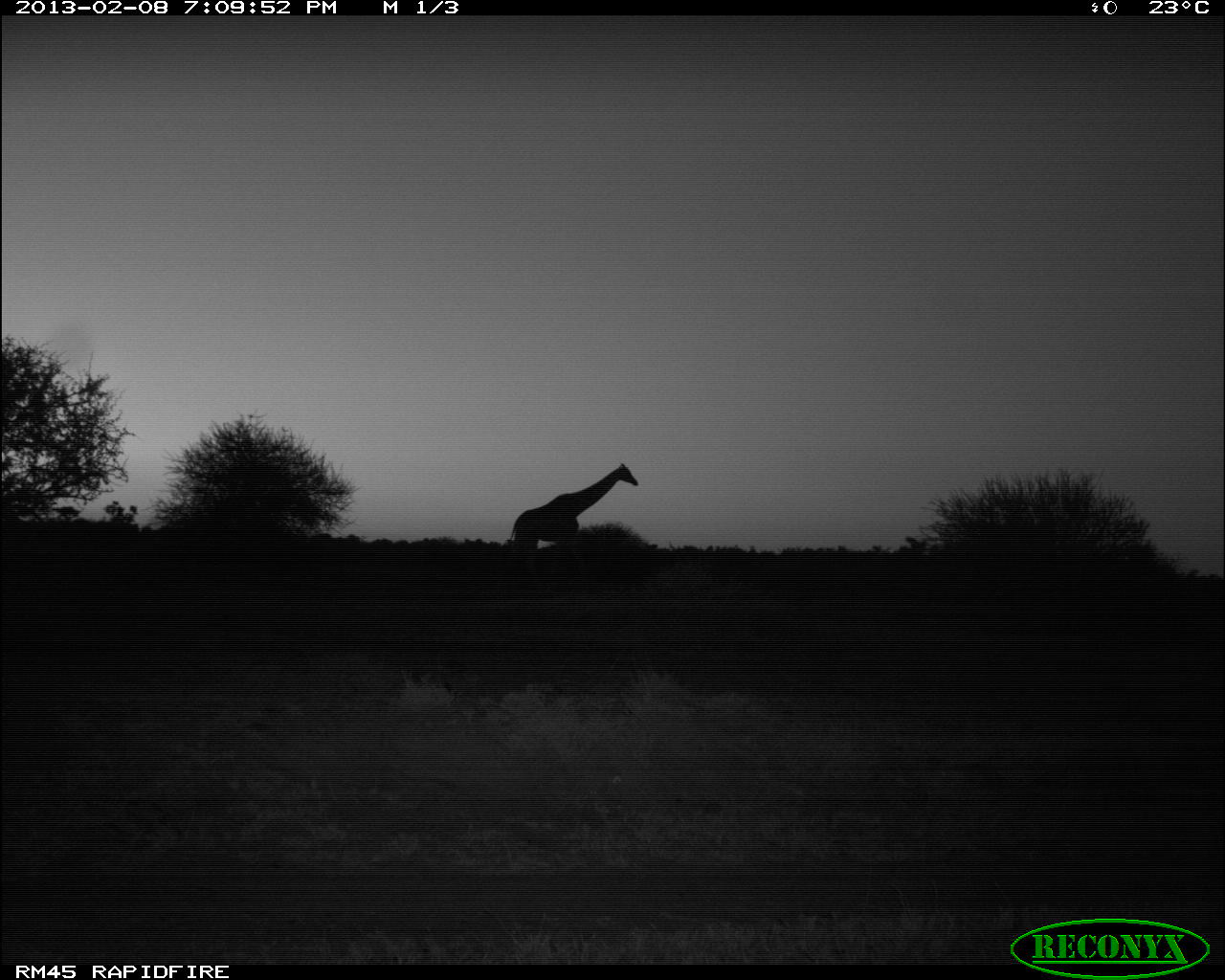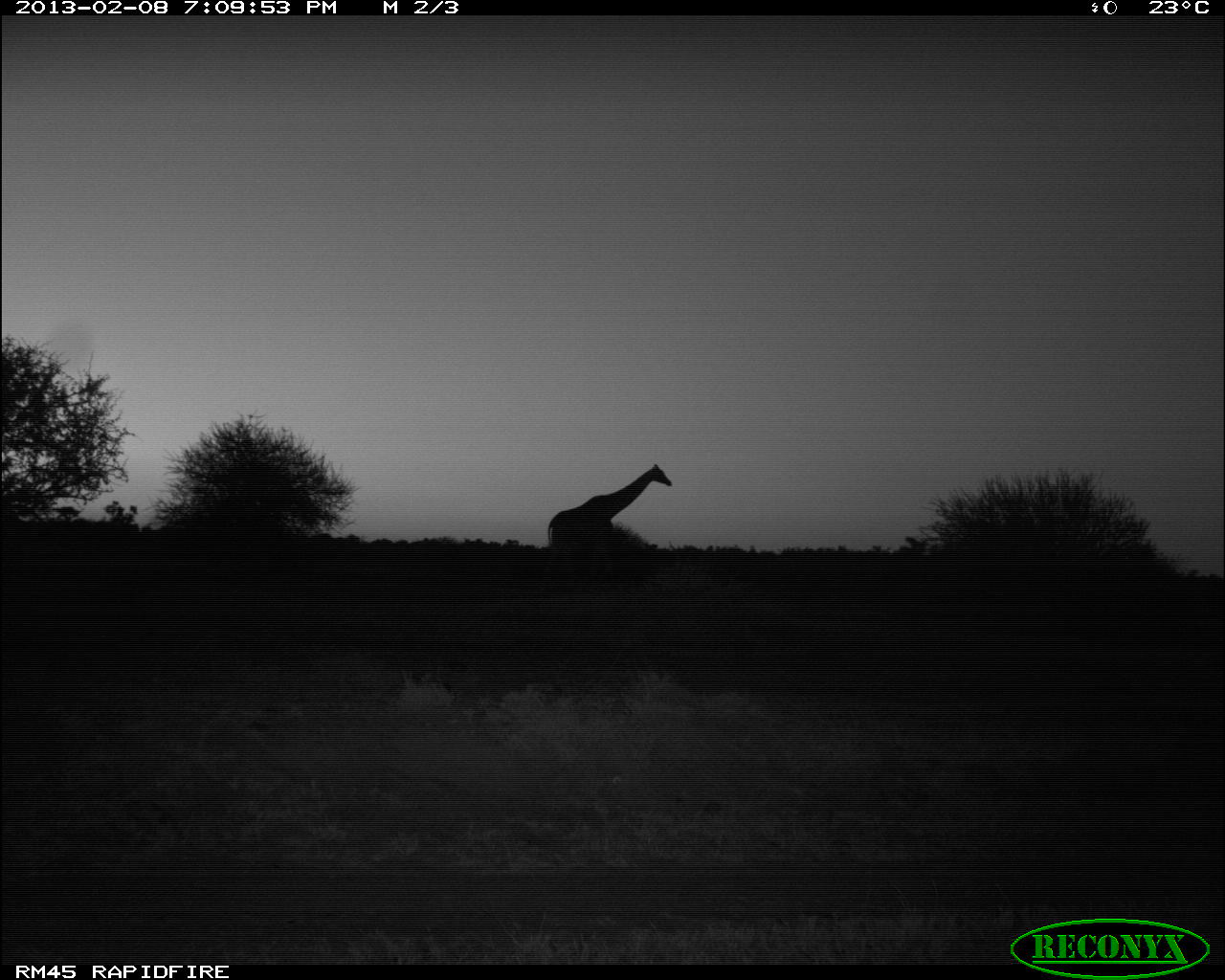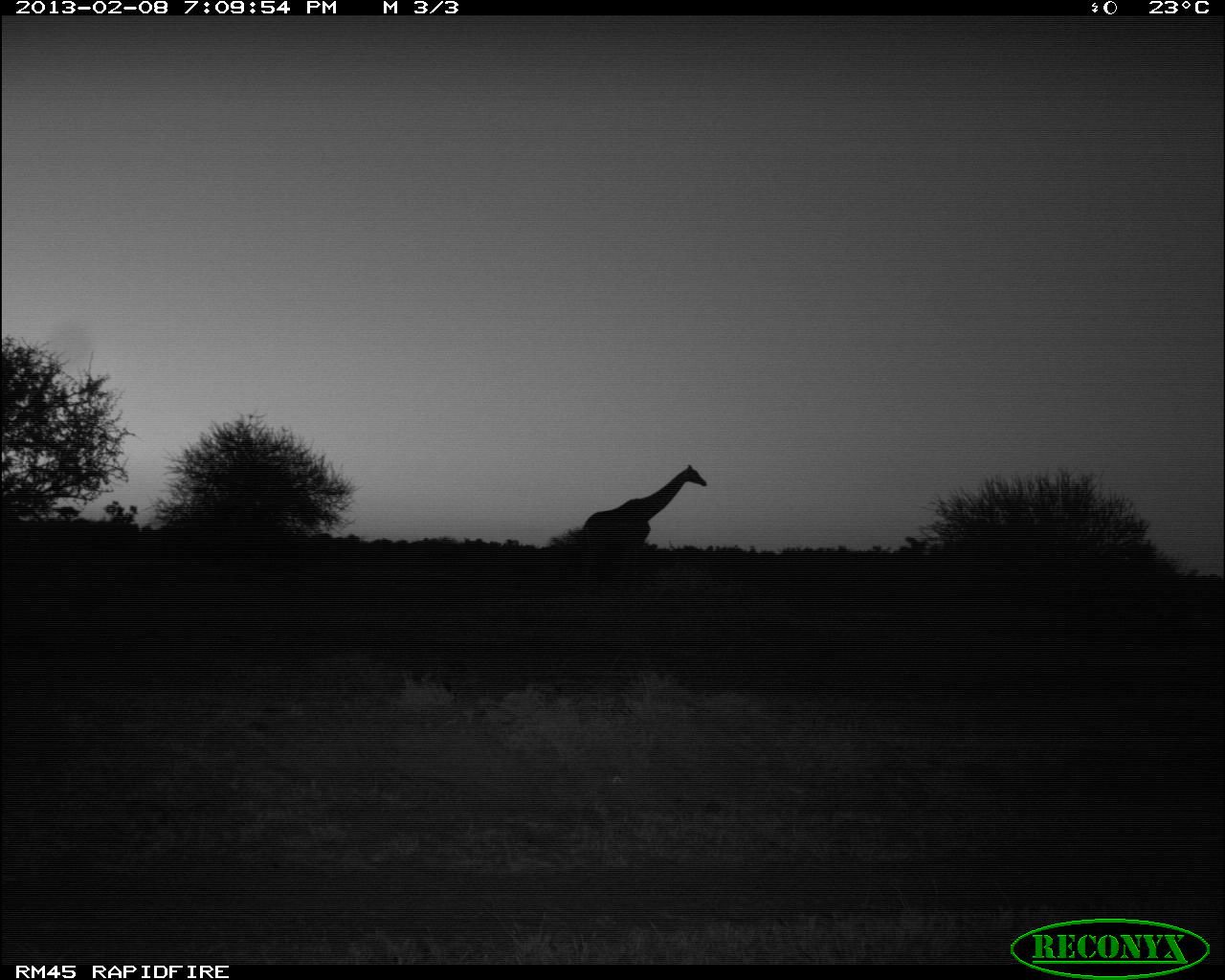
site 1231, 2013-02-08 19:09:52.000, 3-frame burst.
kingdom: Animalia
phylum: Chordata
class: Mammalia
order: Artiodactyla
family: Giraffidae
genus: Giraffa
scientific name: Giraffa camelopardalis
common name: giraffe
Giraffa camelopardalis (giraffe), count 1.